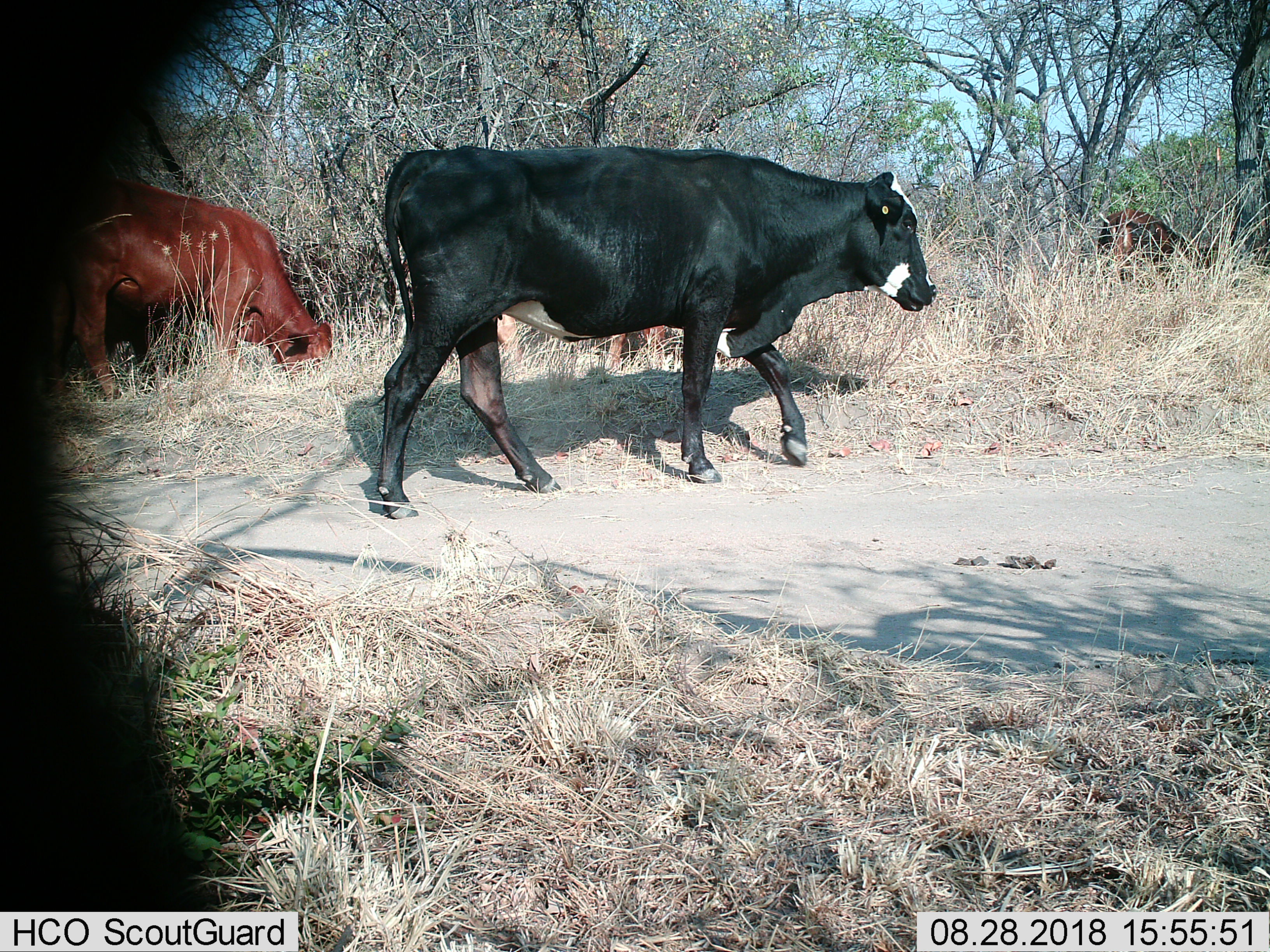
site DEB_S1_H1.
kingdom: Animalia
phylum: Chordata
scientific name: Vertebrata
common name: domestic animal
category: domesticanimal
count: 4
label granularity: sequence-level